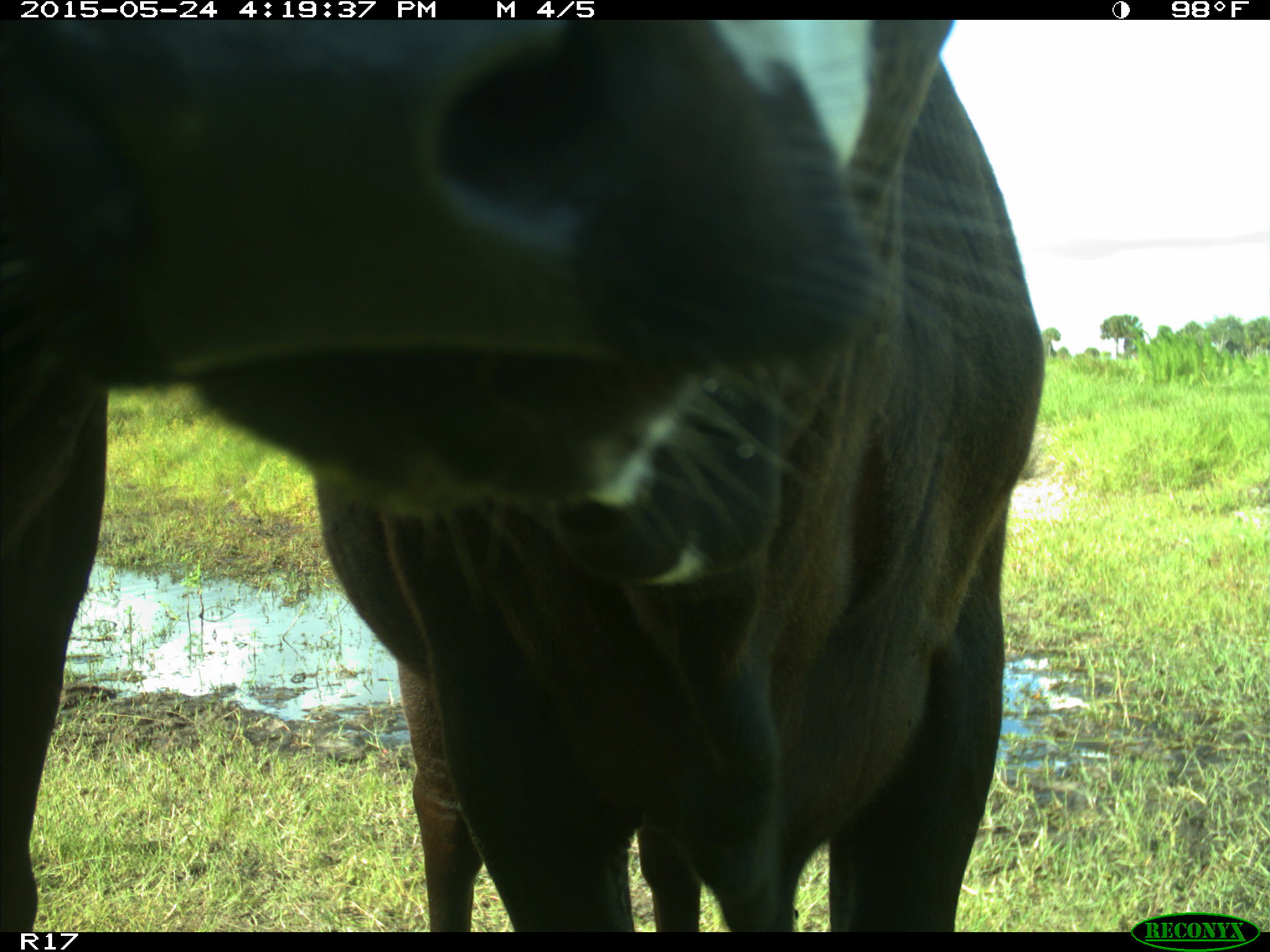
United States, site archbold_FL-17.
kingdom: Animalia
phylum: Chordata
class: Mammalia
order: Artiodactyla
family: Bovidae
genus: Bos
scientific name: Bos taurus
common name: domestic cow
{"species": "Bos taurus (domestic cow)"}